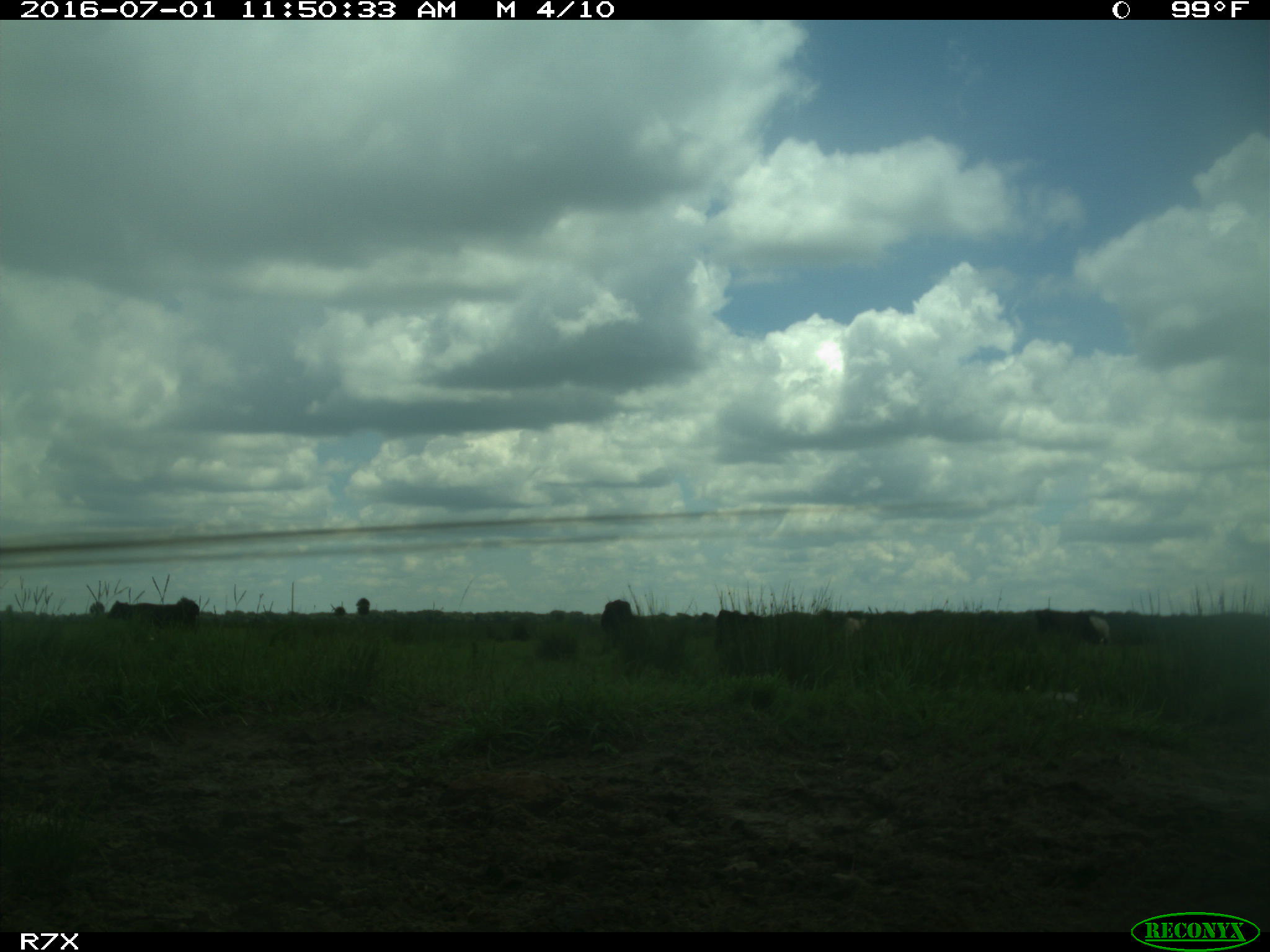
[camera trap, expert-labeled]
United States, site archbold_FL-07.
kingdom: Animalia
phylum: Chordata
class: Mammalia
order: Artiodactyla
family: Bovidae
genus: Bos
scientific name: Bos taurus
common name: domestic cow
Bos taurus (domestic cow).